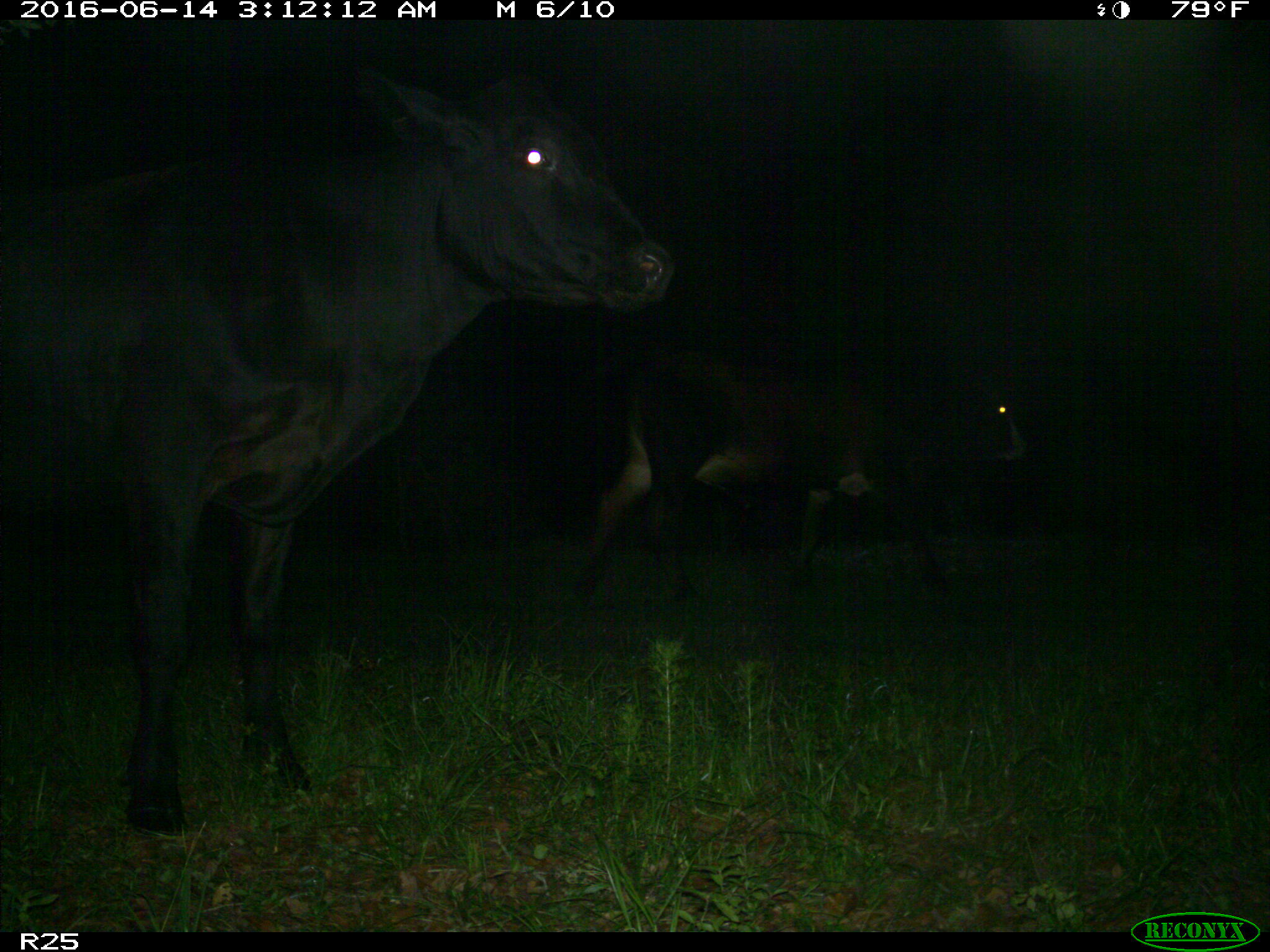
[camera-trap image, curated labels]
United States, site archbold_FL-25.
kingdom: Animalia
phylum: Chordata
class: Mammalia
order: Artiodactyla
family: Bovidae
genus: Bos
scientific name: Bos taurus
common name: domestic cow